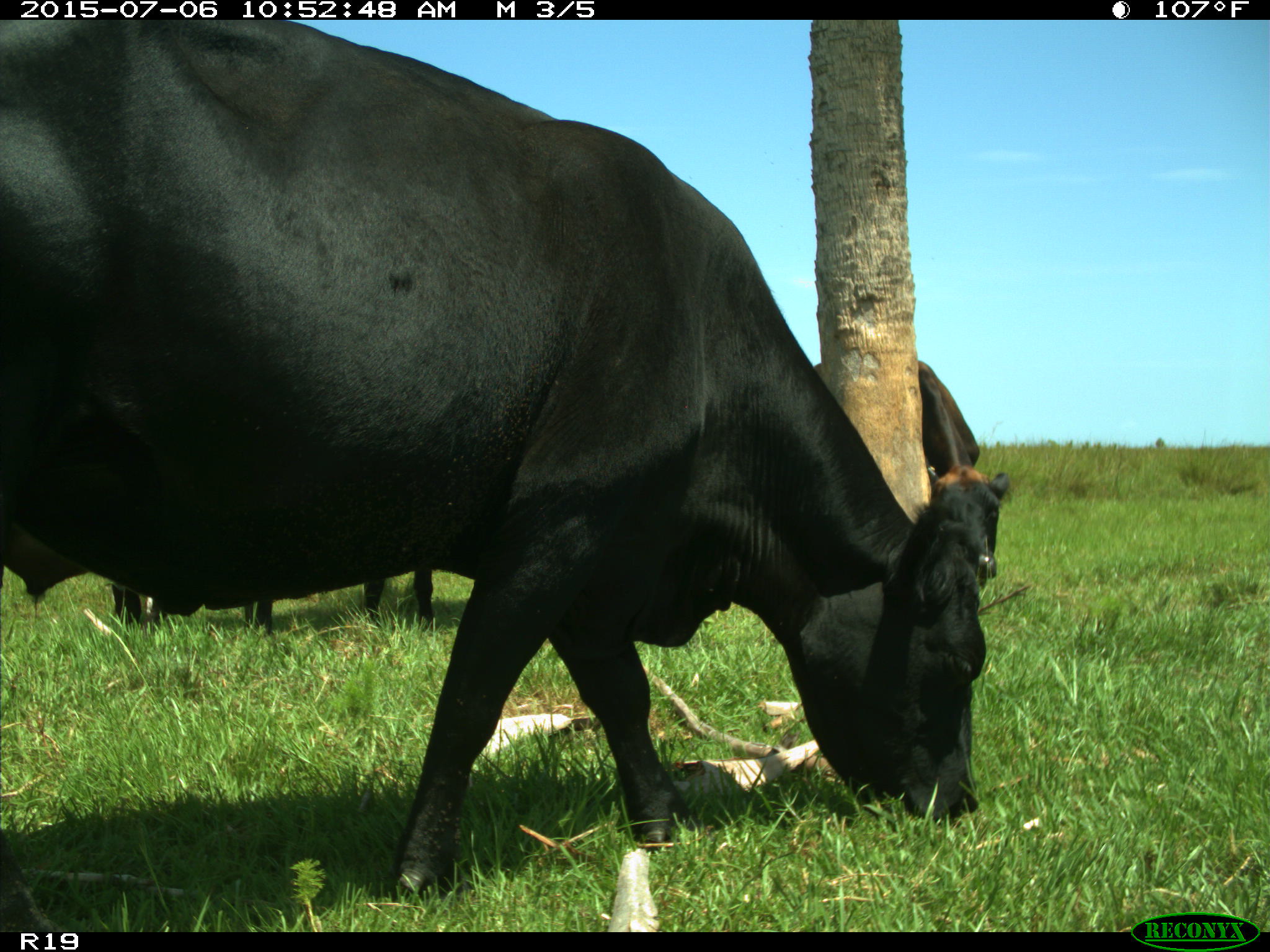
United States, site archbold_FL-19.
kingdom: Animalia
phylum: Chordata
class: Mammalia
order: Artiodactyla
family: Bovidae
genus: Bos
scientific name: Bos taurus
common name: domestic cow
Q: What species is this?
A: Bos taurus (domestic cow).